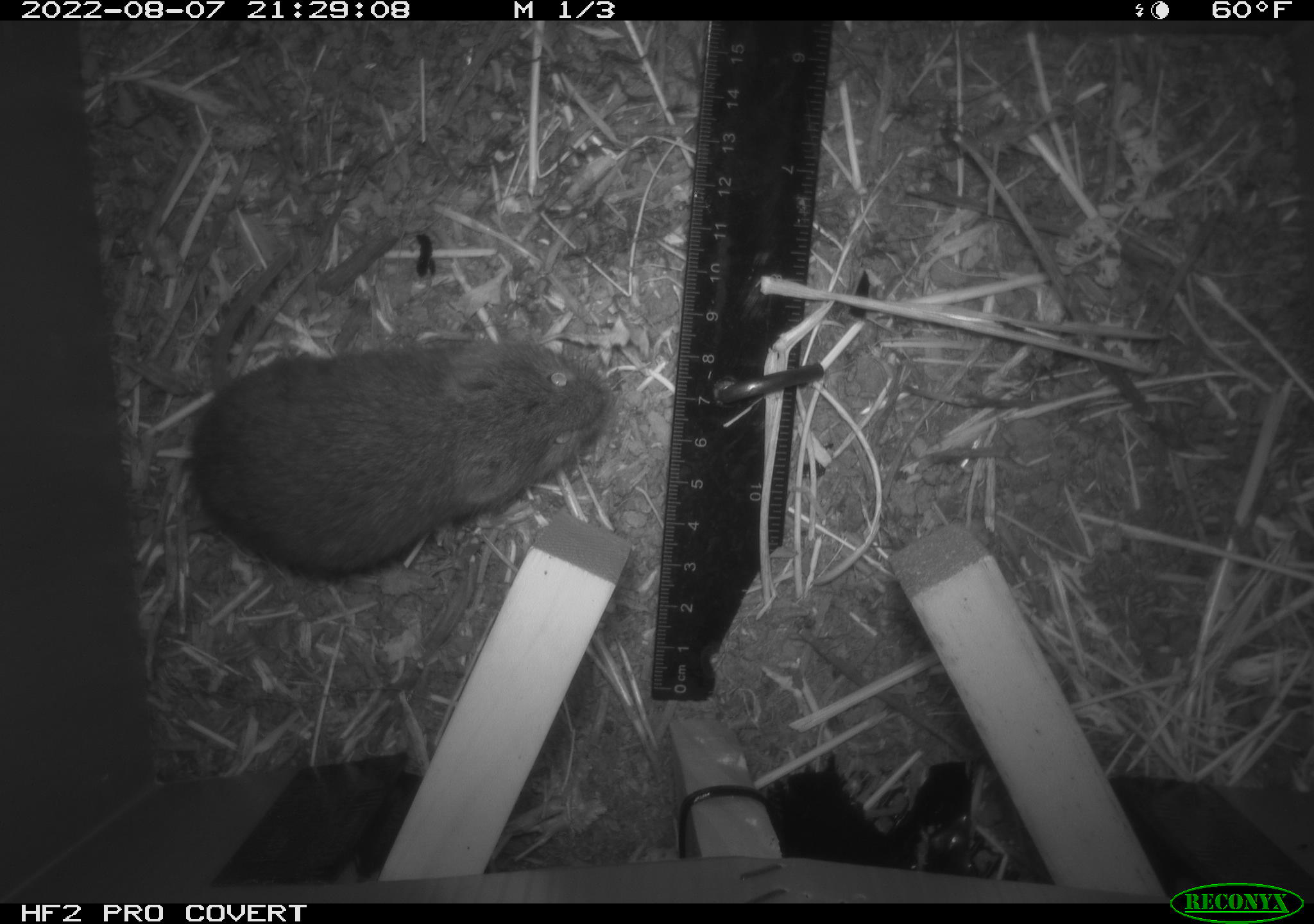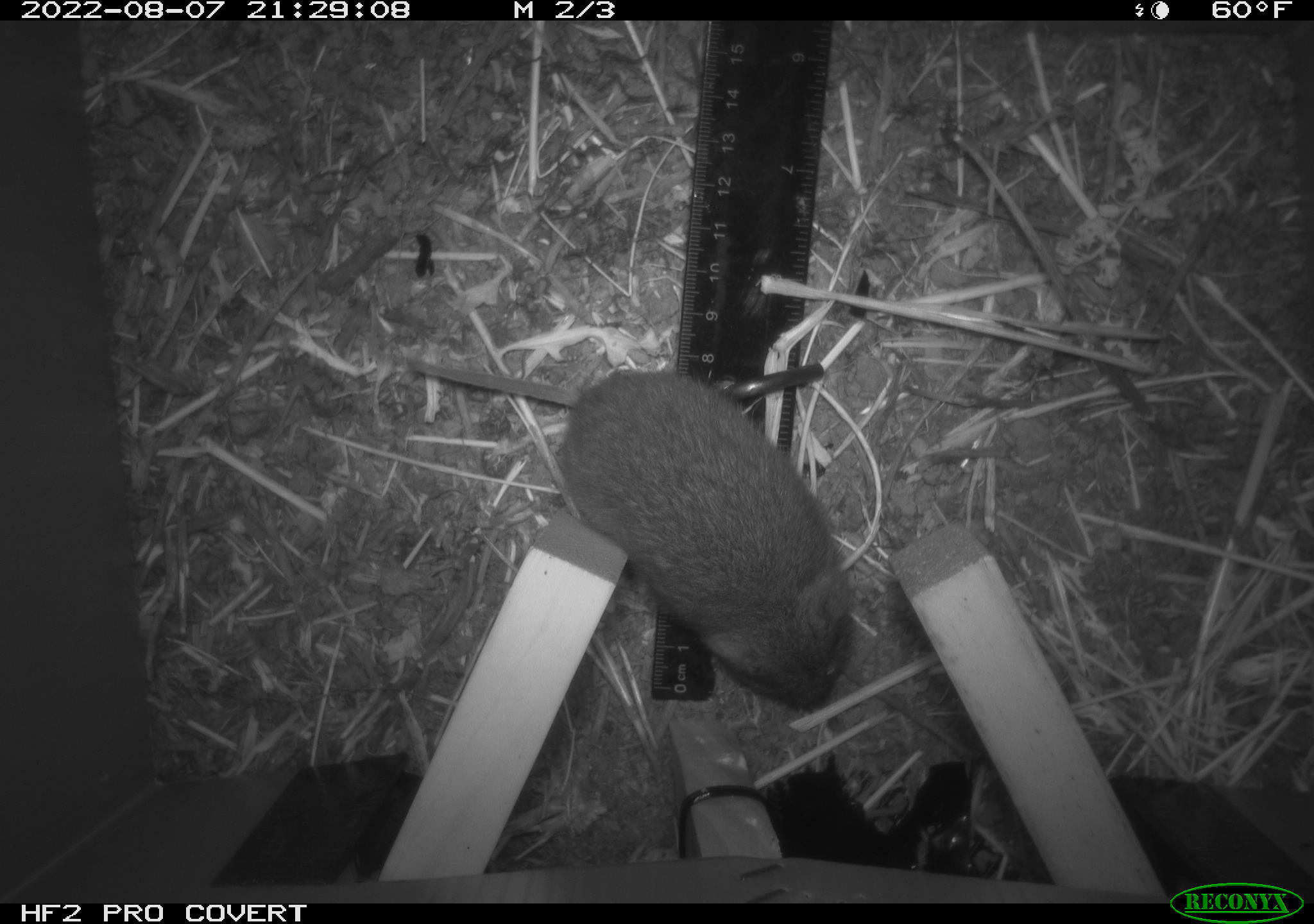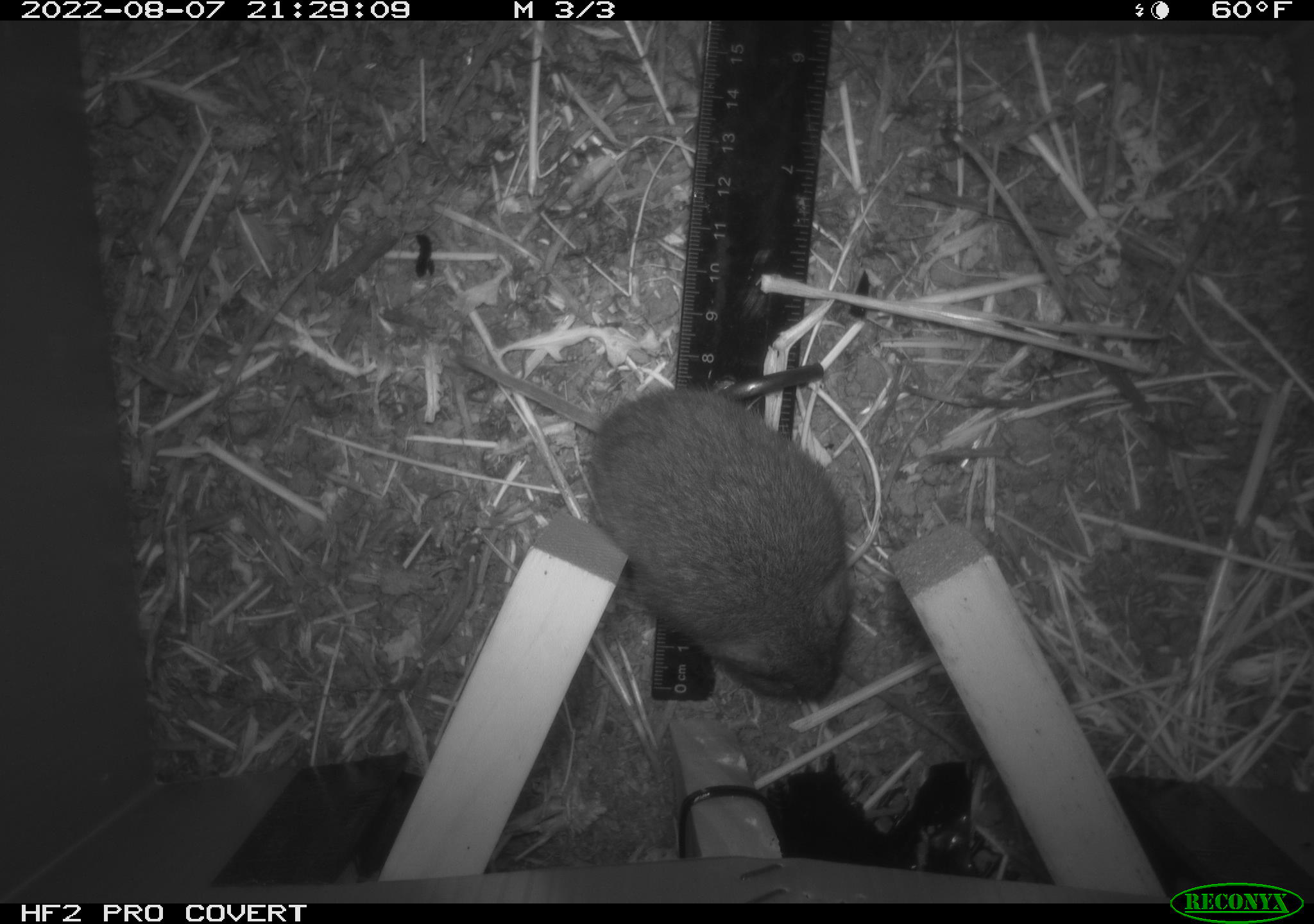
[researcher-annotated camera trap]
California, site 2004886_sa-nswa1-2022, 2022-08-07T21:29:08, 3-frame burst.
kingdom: Animalia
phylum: Chordata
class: Mammalia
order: Rodentia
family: Cricetidae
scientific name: Cricetidae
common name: hamsters, voles, lemmings, and allies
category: cricetidae family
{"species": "cricetidae family (hamsters, voles, lemmings, and allies) (Cricetidae)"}